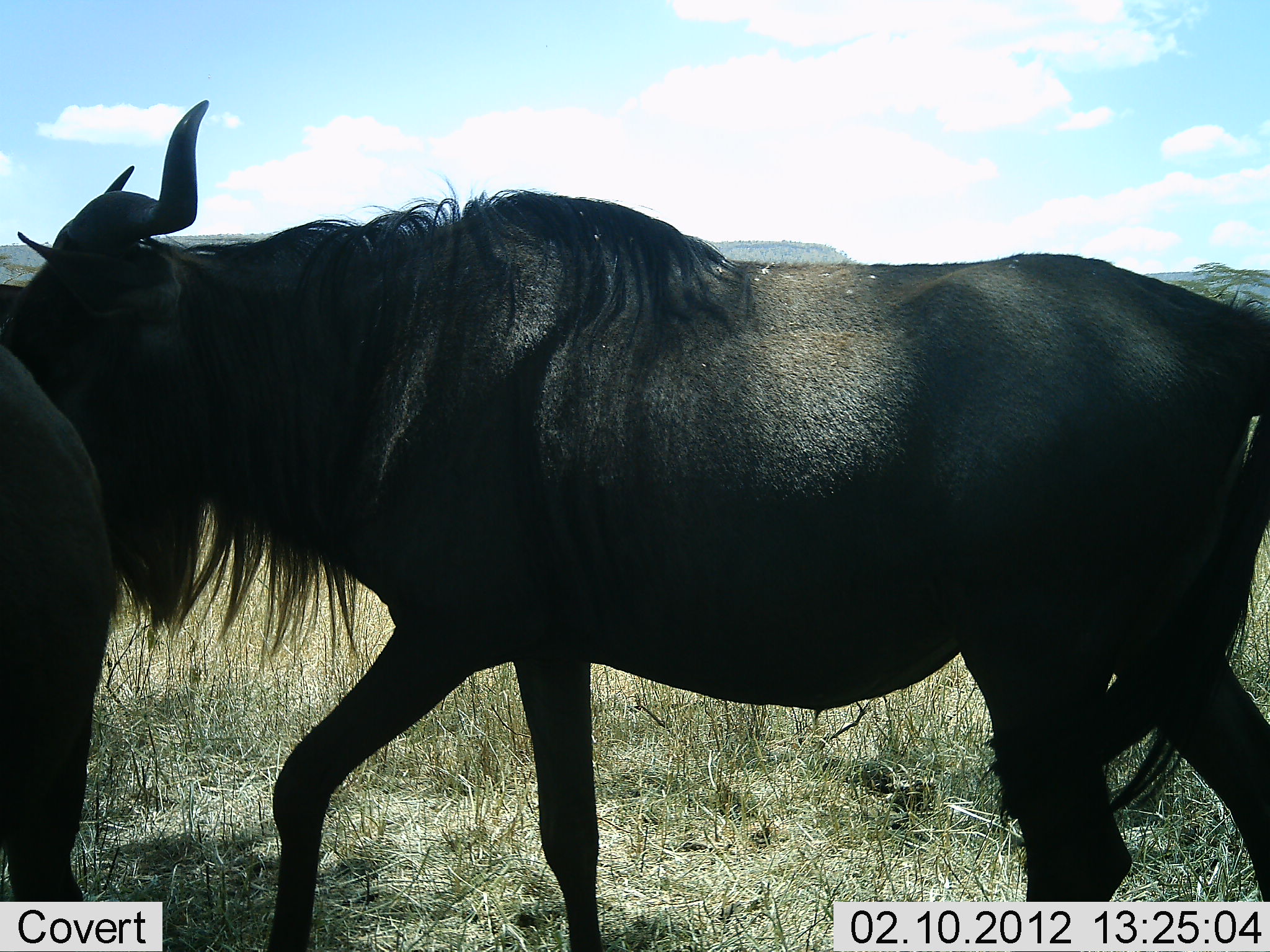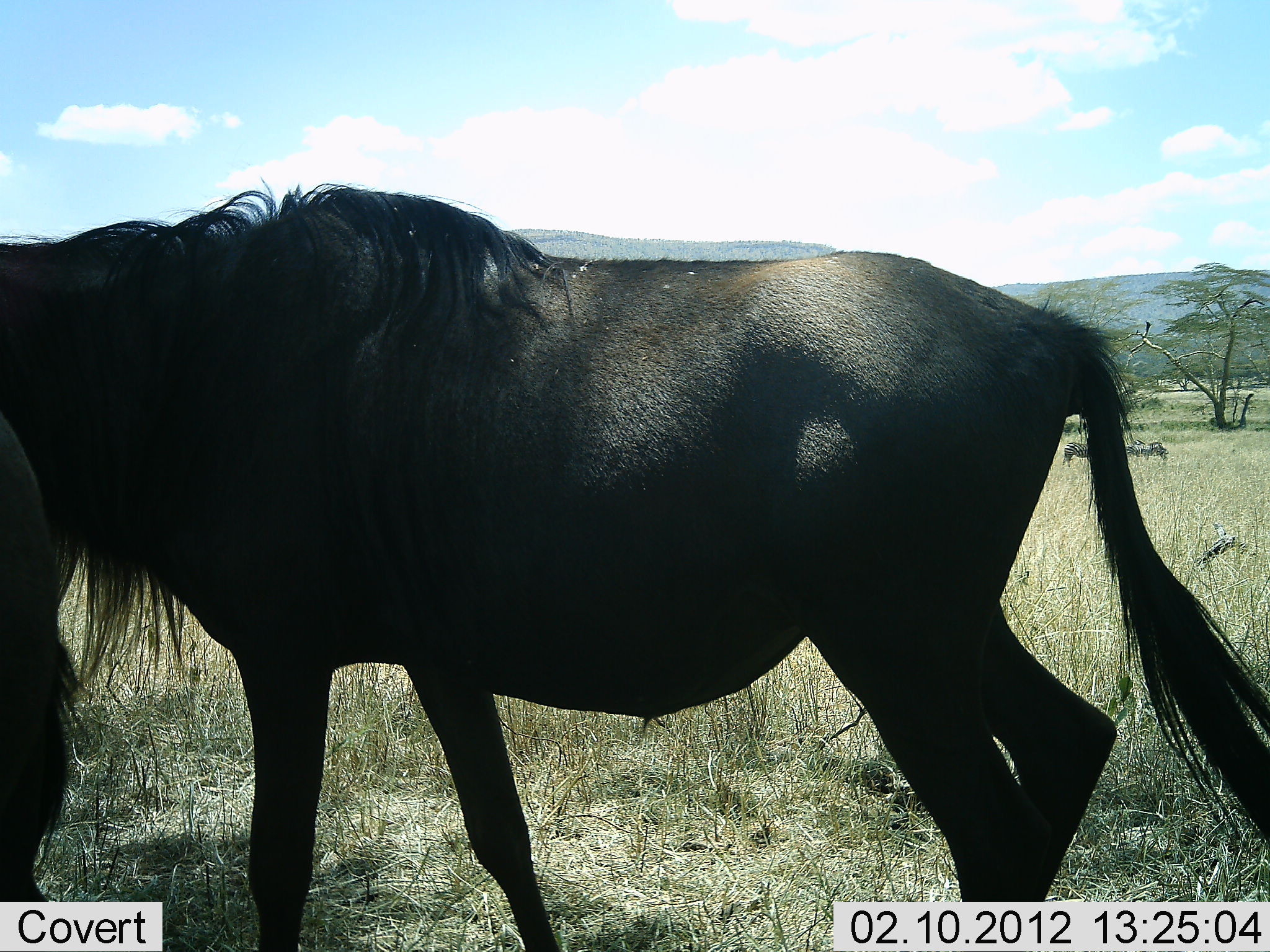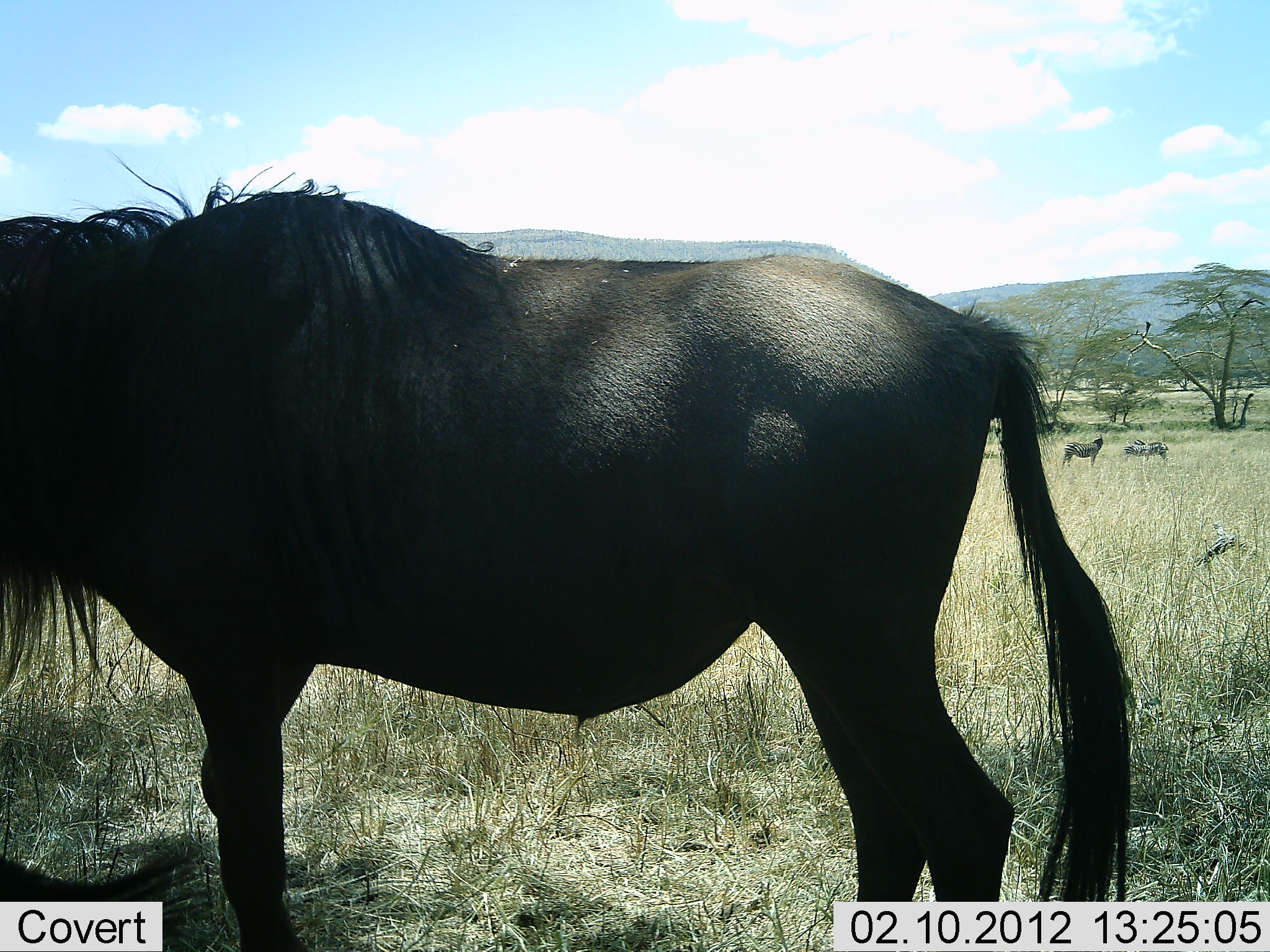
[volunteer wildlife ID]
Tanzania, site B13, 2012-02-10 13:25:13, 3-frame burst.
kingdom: Animalia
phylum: Chordata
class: Mammalia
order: Artiodactyla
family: Bovidae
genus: Connochaetes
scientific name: Connochaetes taurinus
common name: blue wildebeest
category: wildebeest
Wildebeest (blue wildebeest) (Connochaetes taurinus), count 2. Behavior (volunteer vote fractions): standing 38%, resting 6%, moving 69%, interacting 0%. Young present (vote fraction): 0%. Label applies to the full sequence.